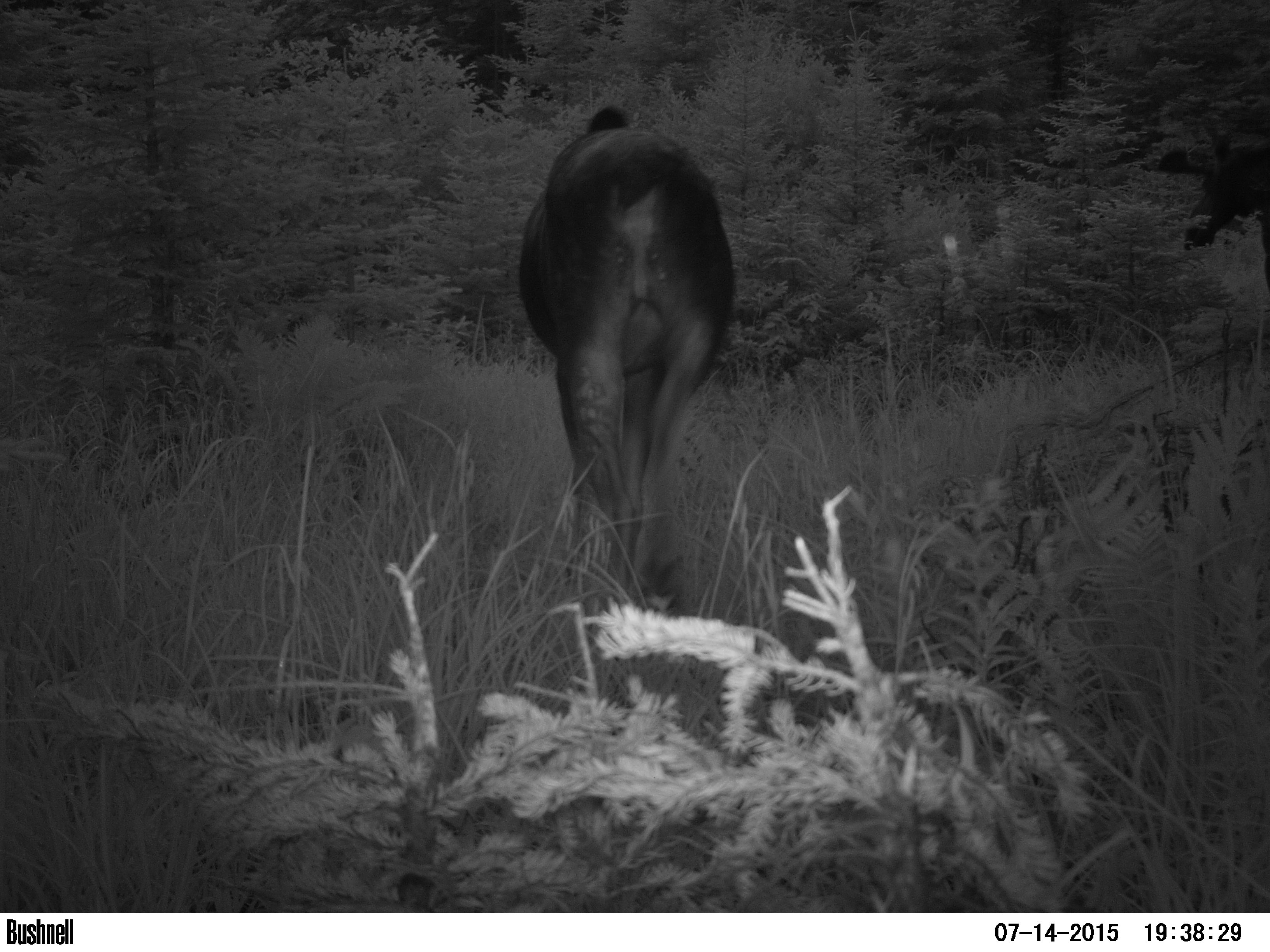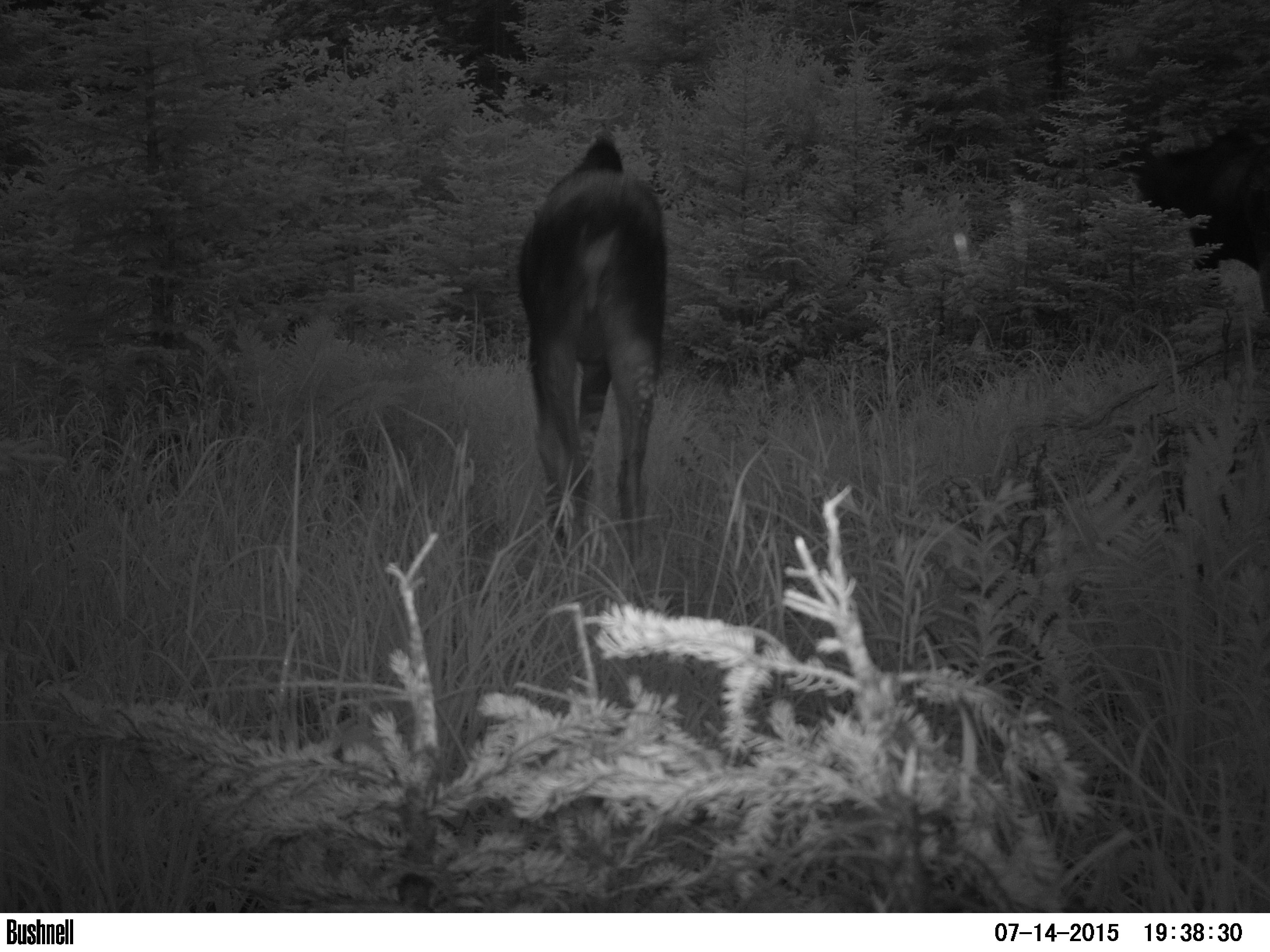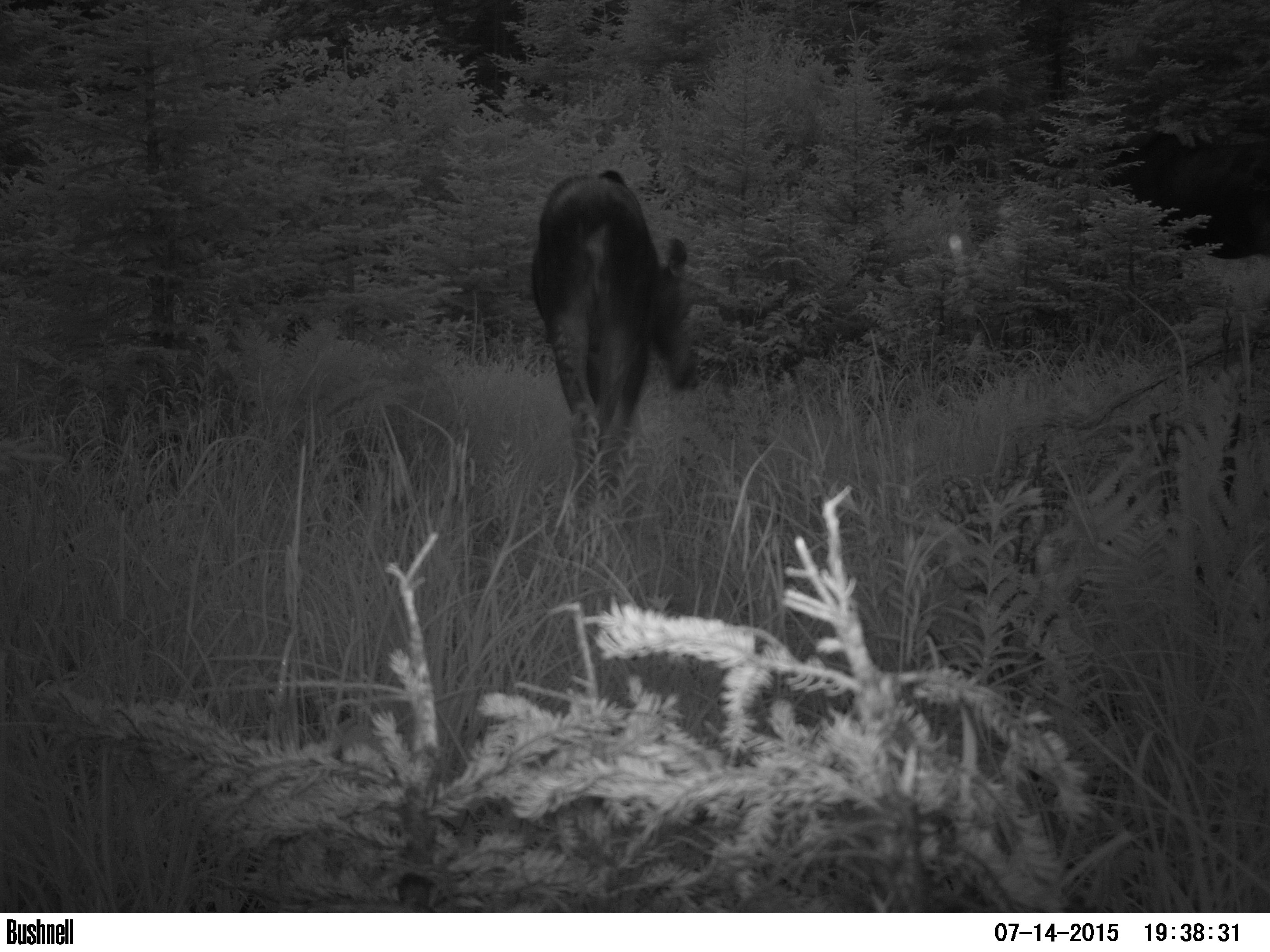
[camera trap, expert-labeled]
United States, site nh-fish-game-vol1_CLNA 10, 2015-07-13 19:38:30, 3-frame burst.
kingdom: Animalia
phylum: Chordata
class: Mammalia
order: Artiodactyla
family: Cervidae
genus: Alces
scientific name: Alces alces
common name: moose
Moose (Alces alces).